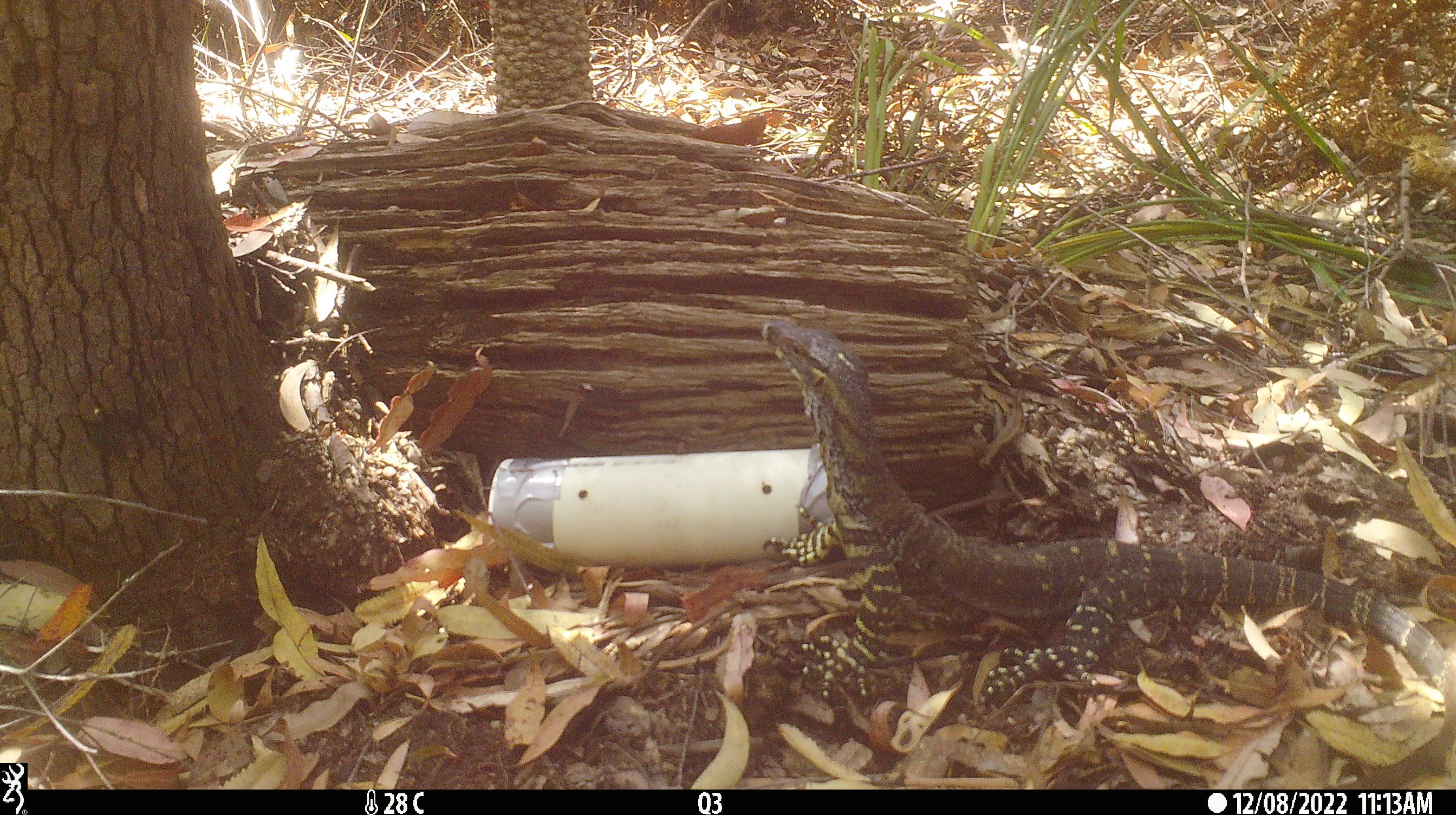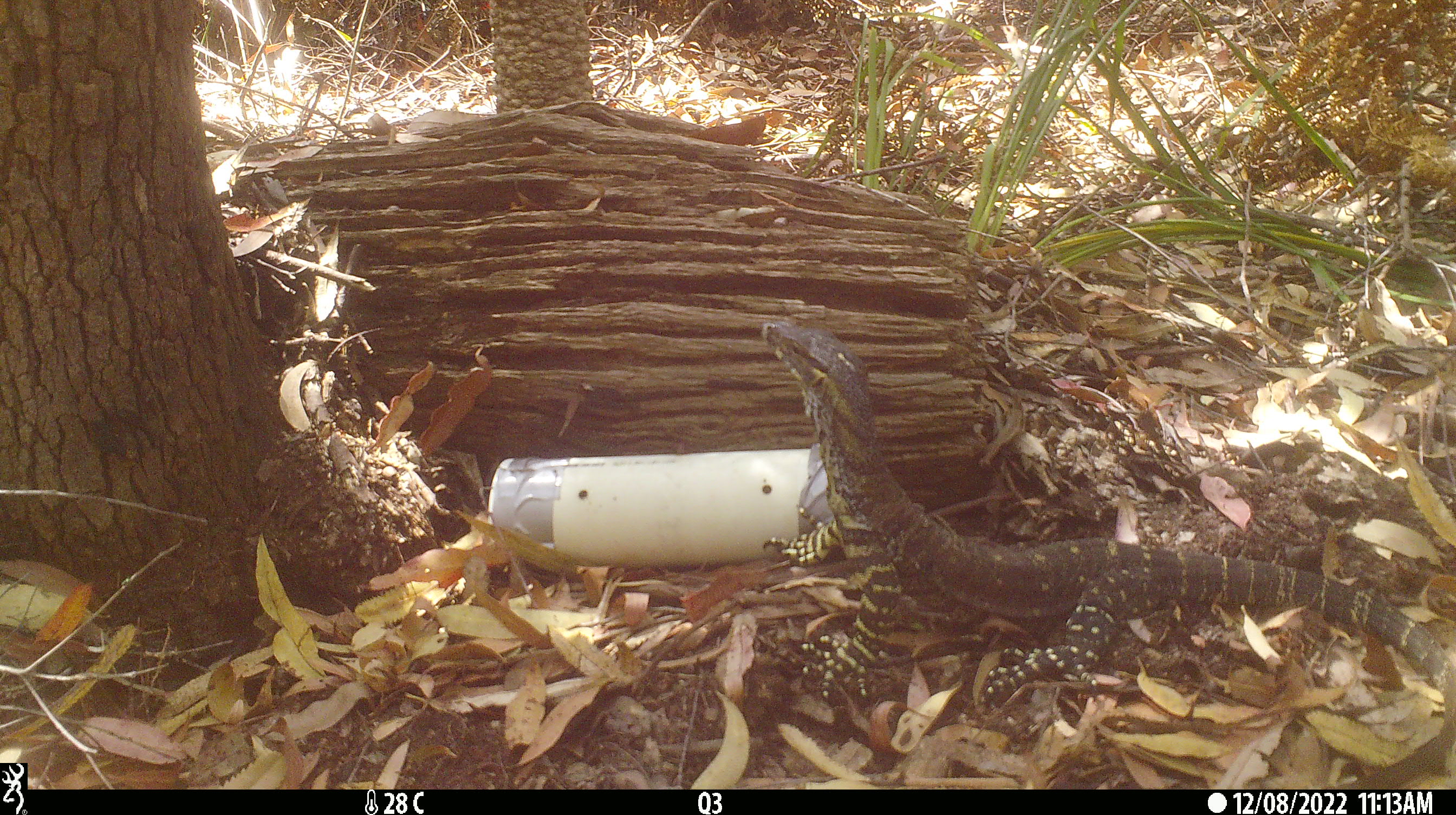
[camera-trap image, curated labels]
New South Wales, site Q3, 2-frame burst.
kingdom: Animalia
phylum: Chordata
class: Reptilia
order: Squamata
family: Varanidae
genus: Varanus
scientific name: Varanus varius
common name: lace monitor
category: goanna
Goanna (lace monitor) (Varanus varius).